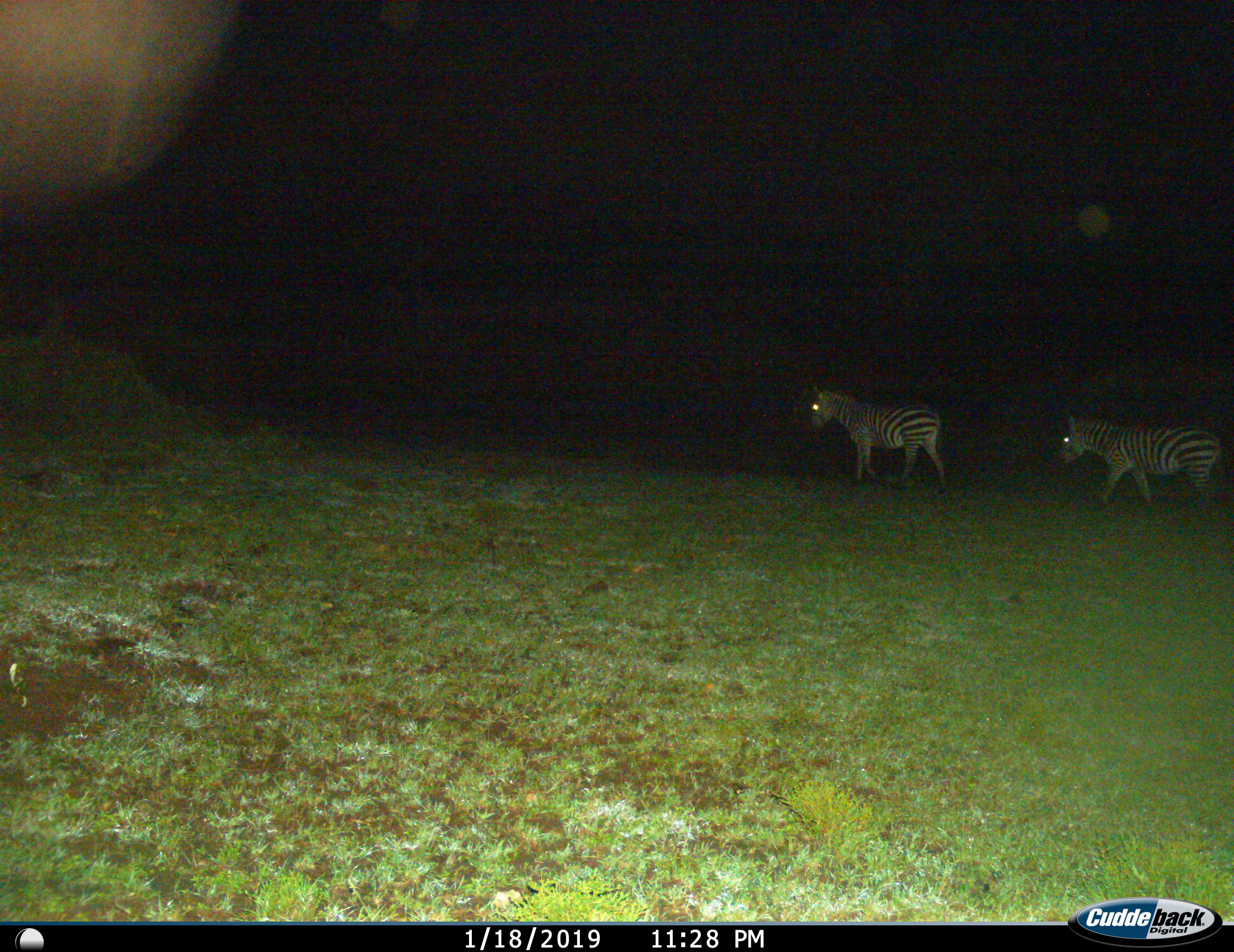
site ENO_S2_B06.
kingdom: Animalia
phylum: Chordata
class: Mammalia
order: Perissodactyla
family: Equidae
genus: Equus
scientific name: Equus quagga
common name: plains zebra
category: zebraplains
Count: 2.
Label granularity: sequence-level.